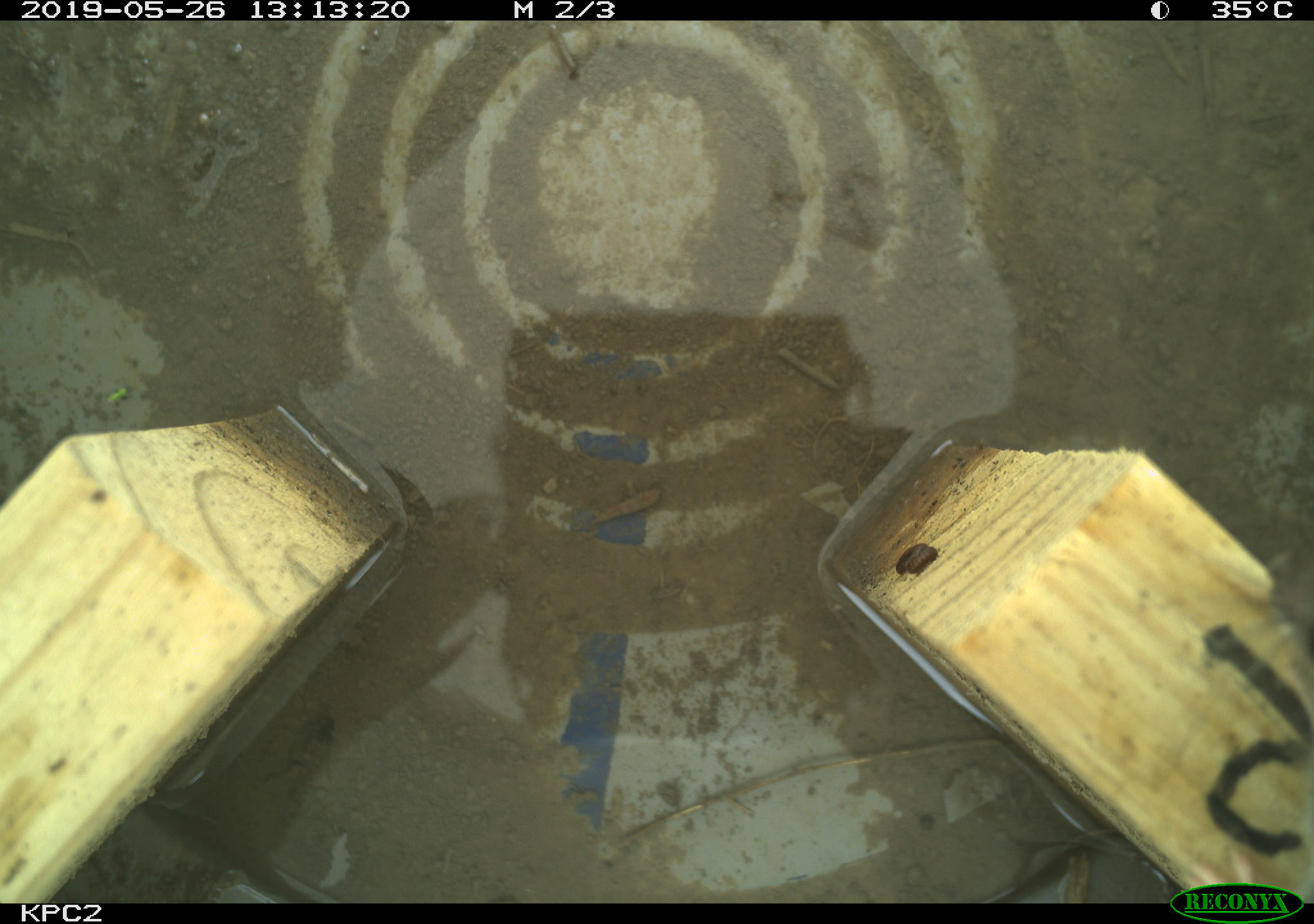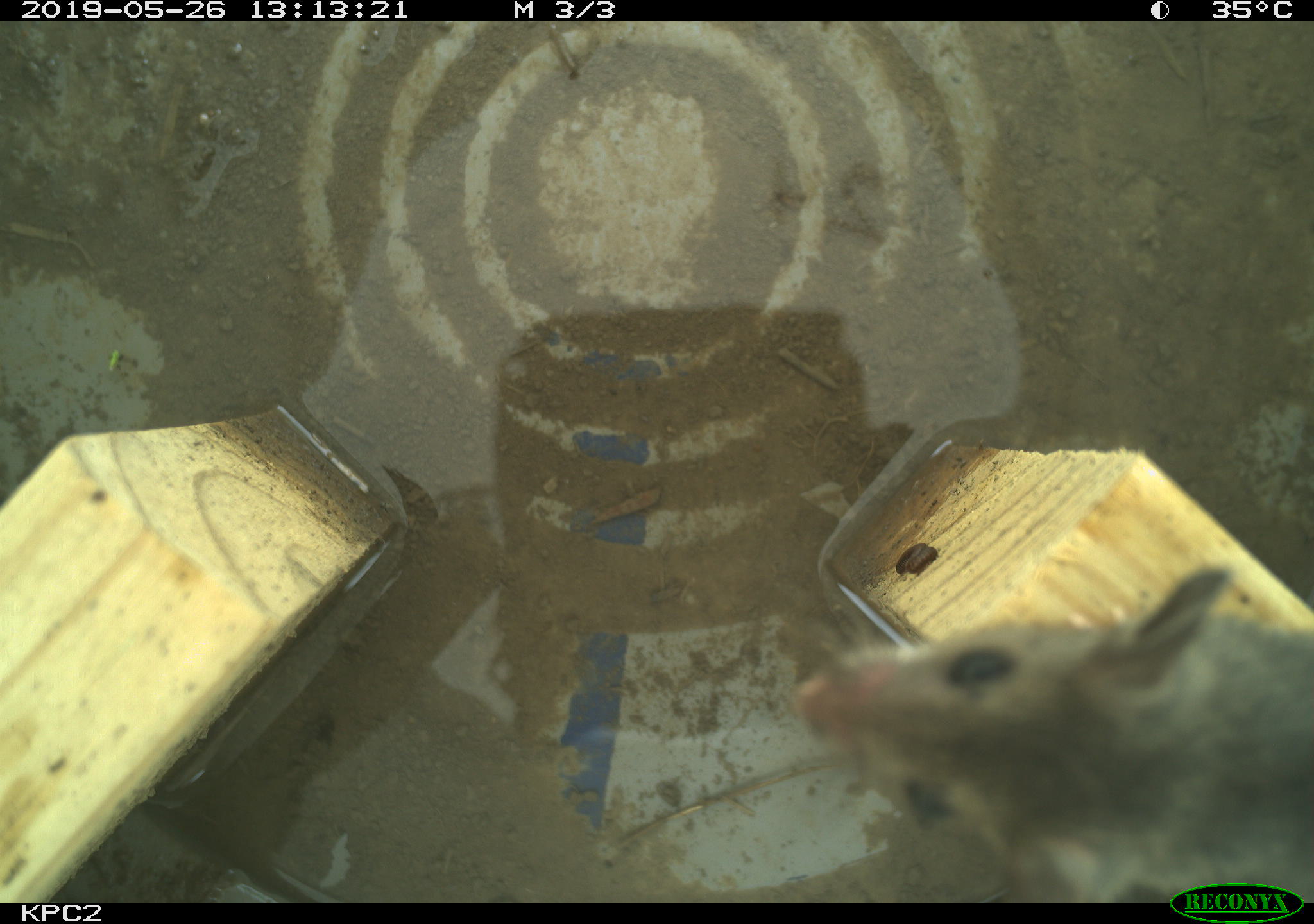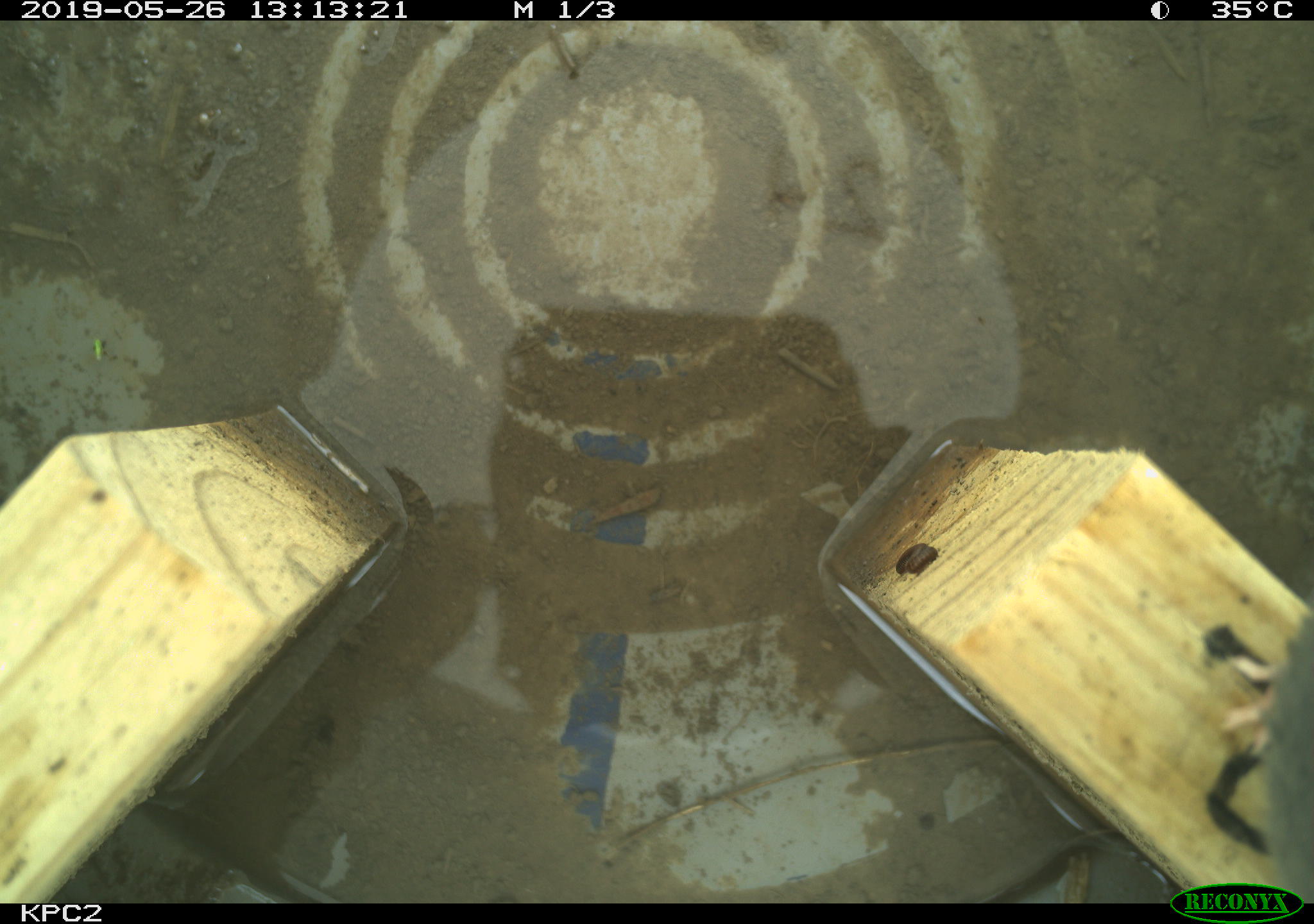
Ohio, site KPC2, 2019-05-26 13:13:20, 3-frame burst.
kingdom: Animalia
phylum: Chordata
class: Mammalia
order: Rodentia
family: Cricetidae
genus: Peromyscus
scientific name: Peromyscus leucopus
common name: white-footed mouse